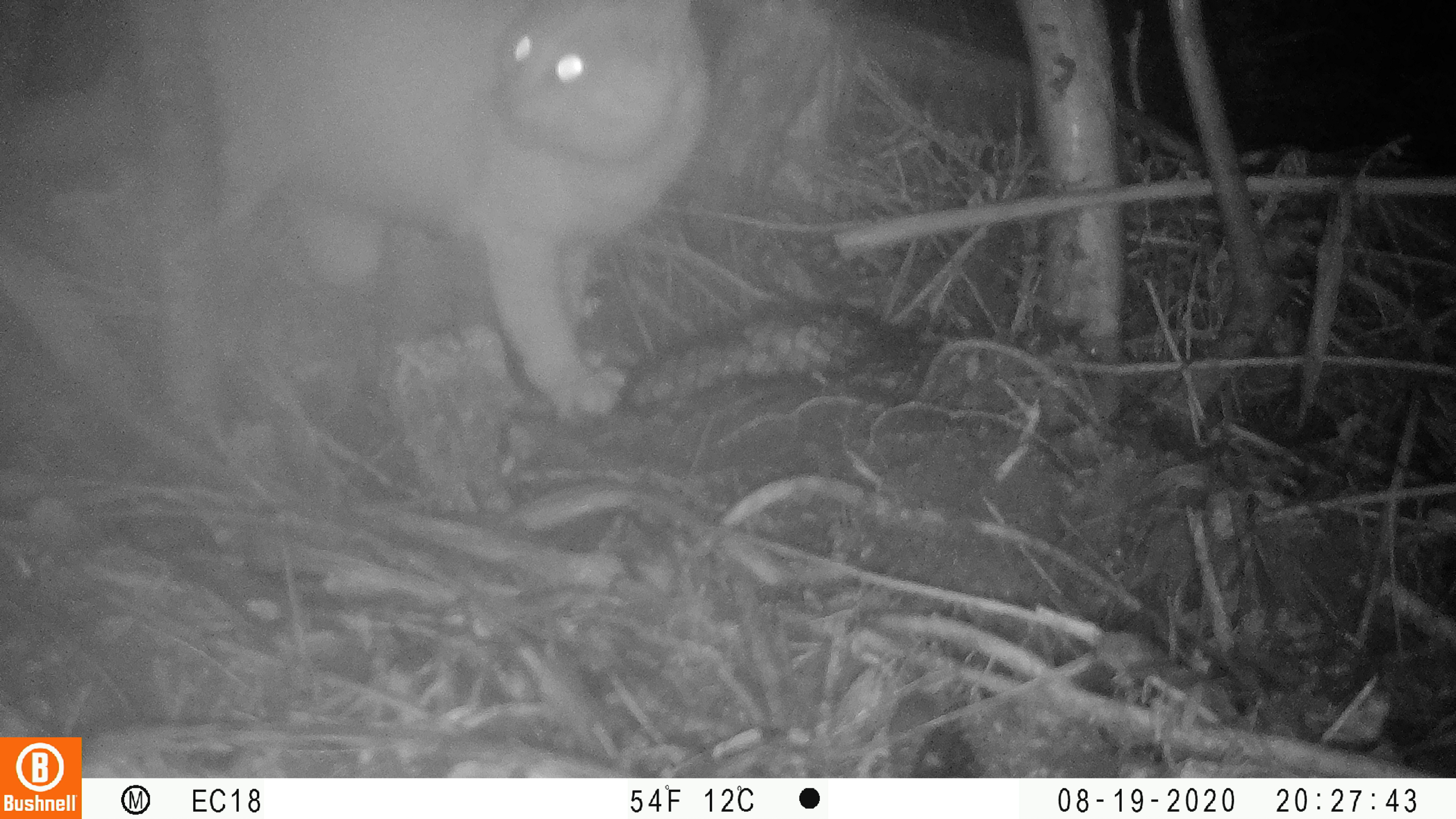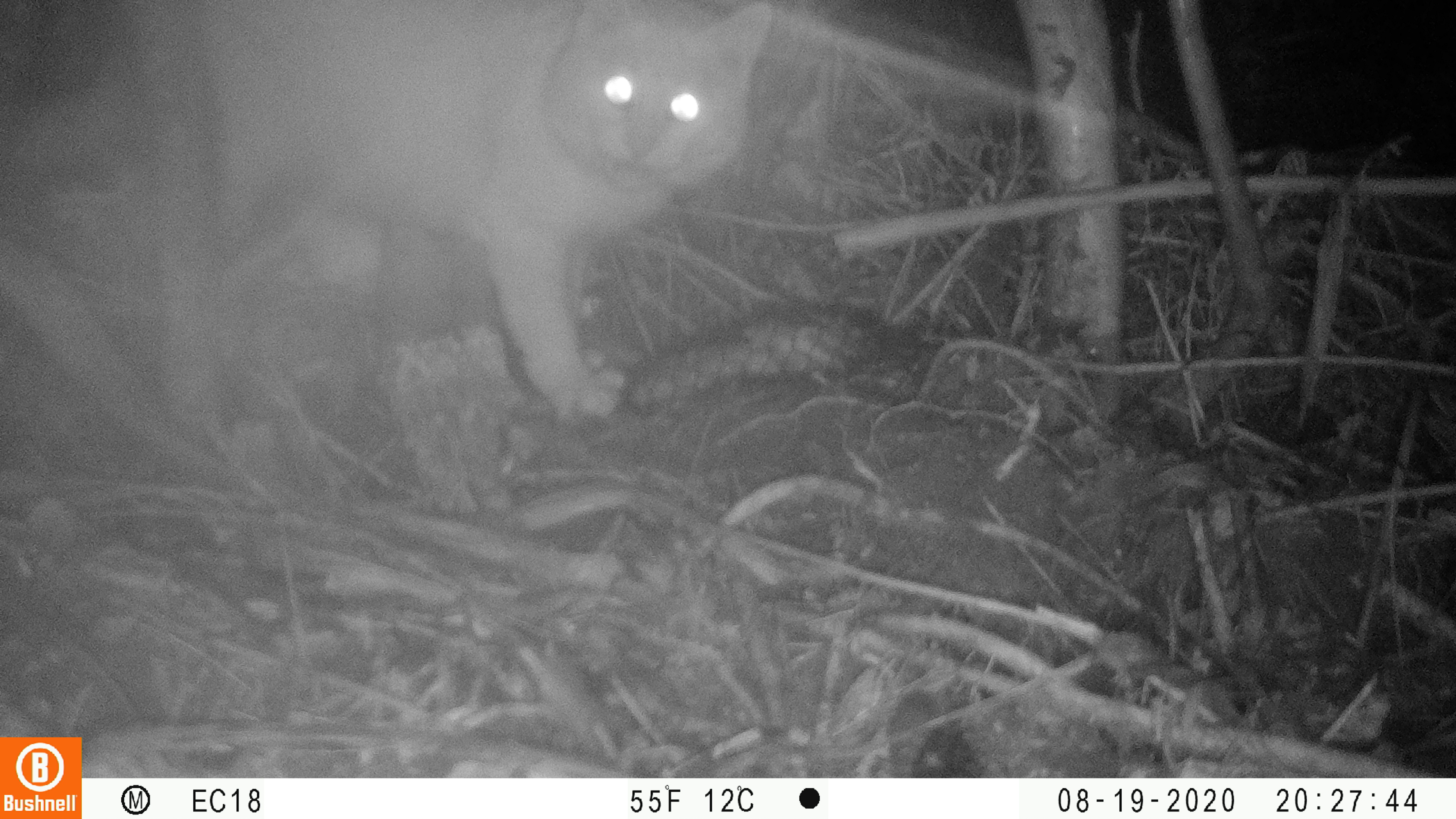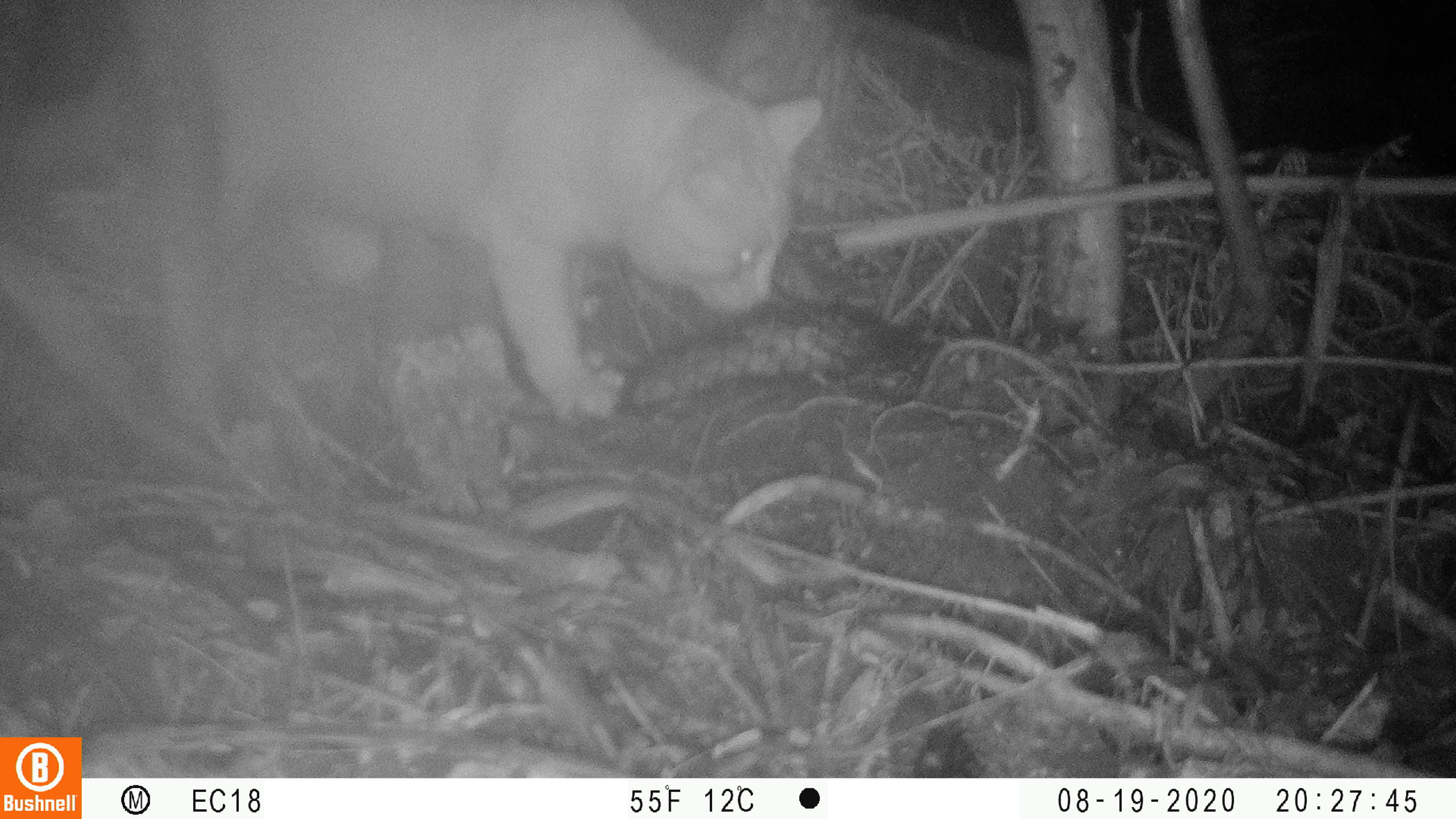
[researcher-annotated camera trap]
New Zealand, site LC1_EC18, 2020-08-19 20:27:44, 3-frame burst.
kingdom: Animalia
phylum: Chordata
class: Mammalia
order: Carnivora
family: Felidae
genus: Felis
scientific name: Felis catus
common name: domestic cat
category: cat